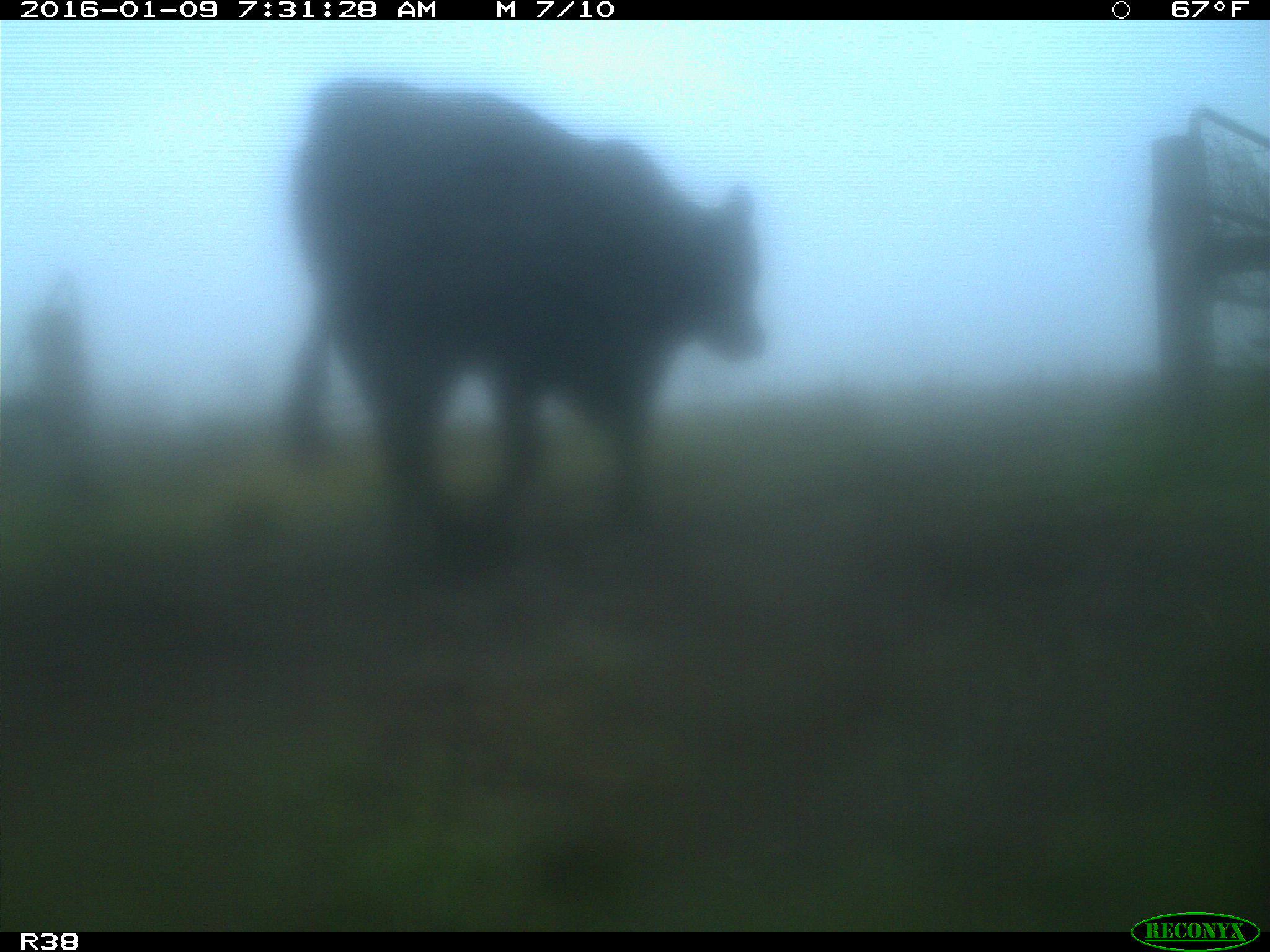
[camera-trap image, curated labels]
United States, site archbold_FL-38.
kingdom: Animalia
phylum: Chordata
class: Mammalia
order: Artiodactyla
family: Bovidae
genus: Bos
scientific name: Bos taurus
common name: domestic cow